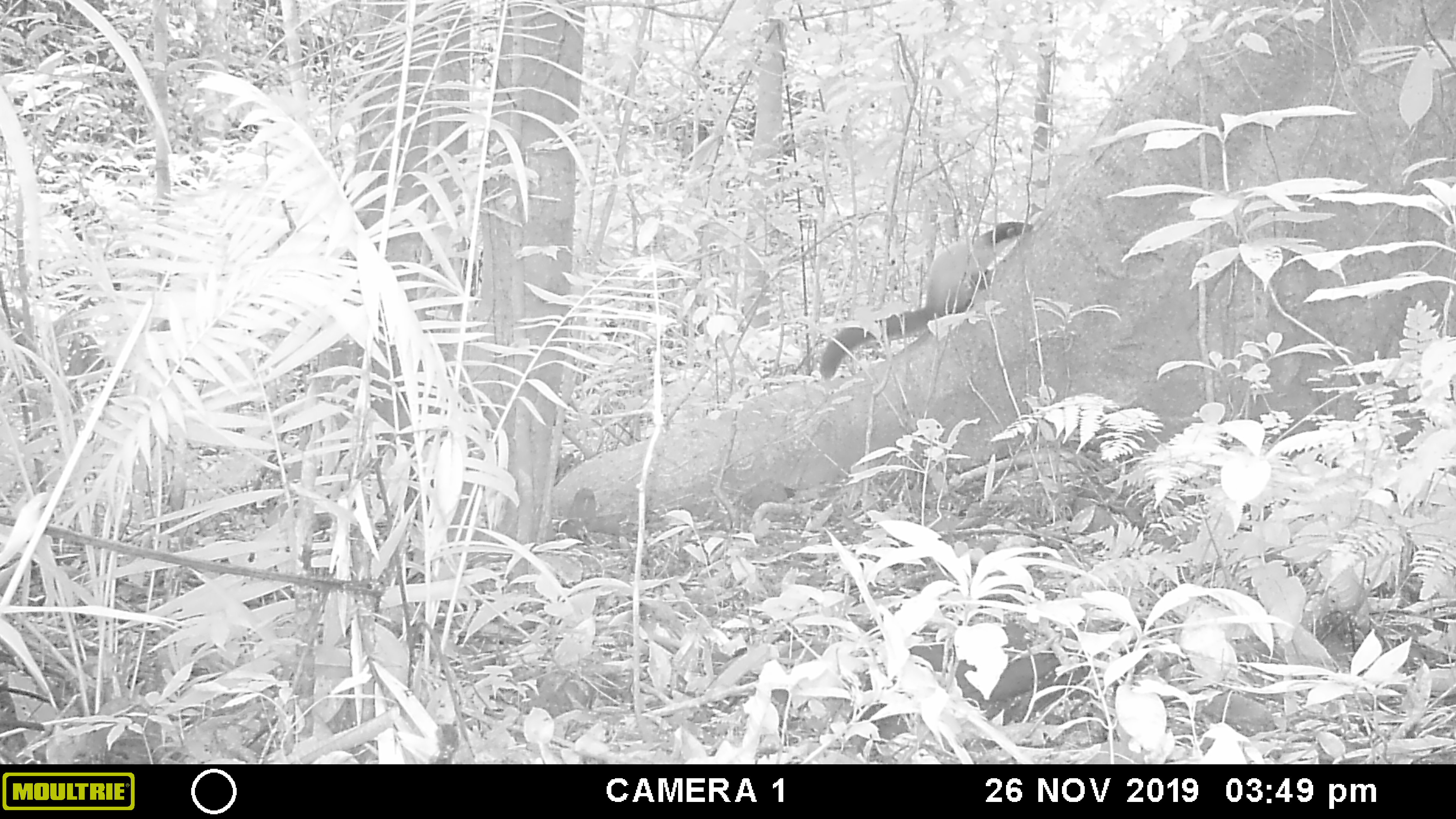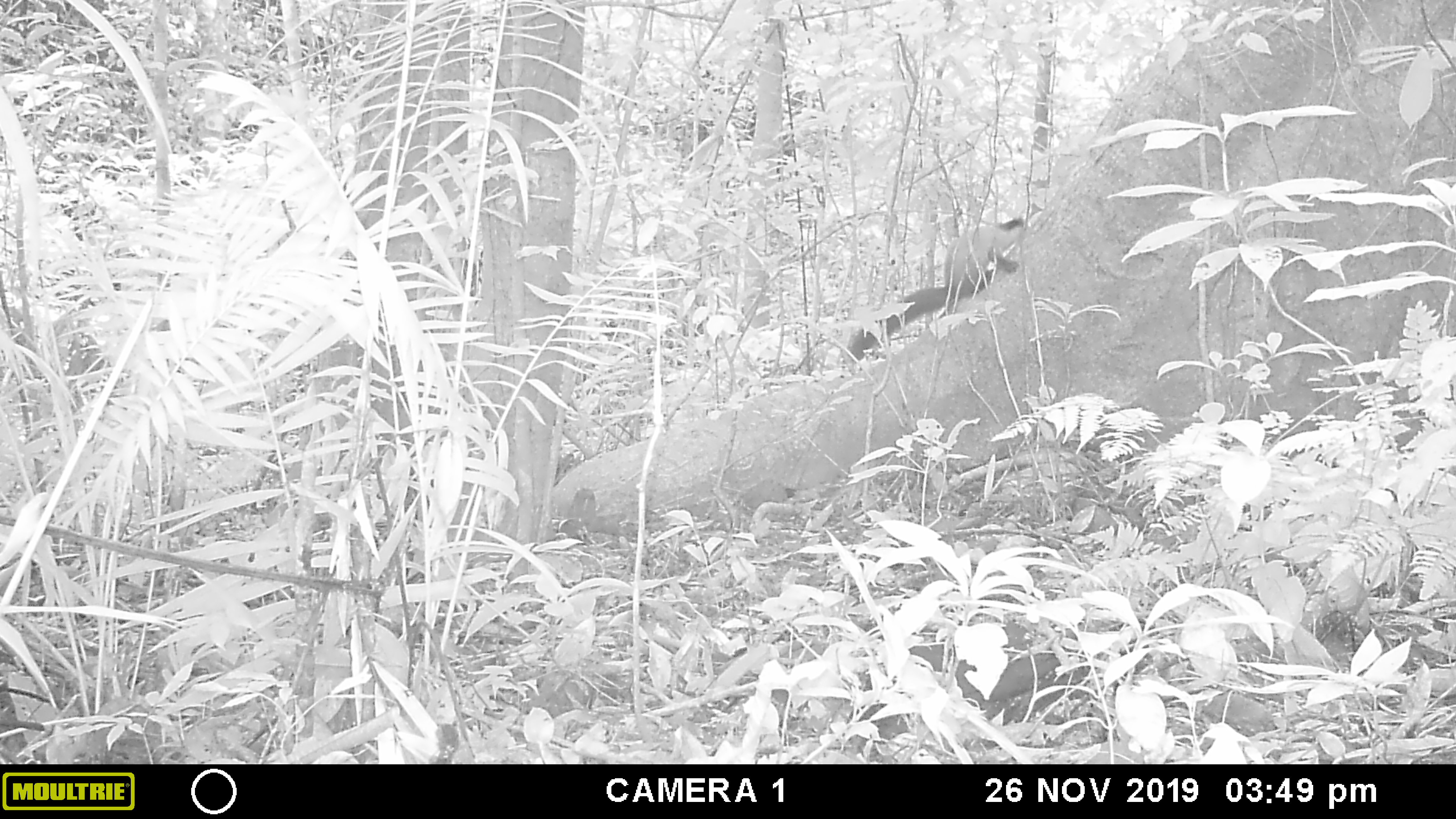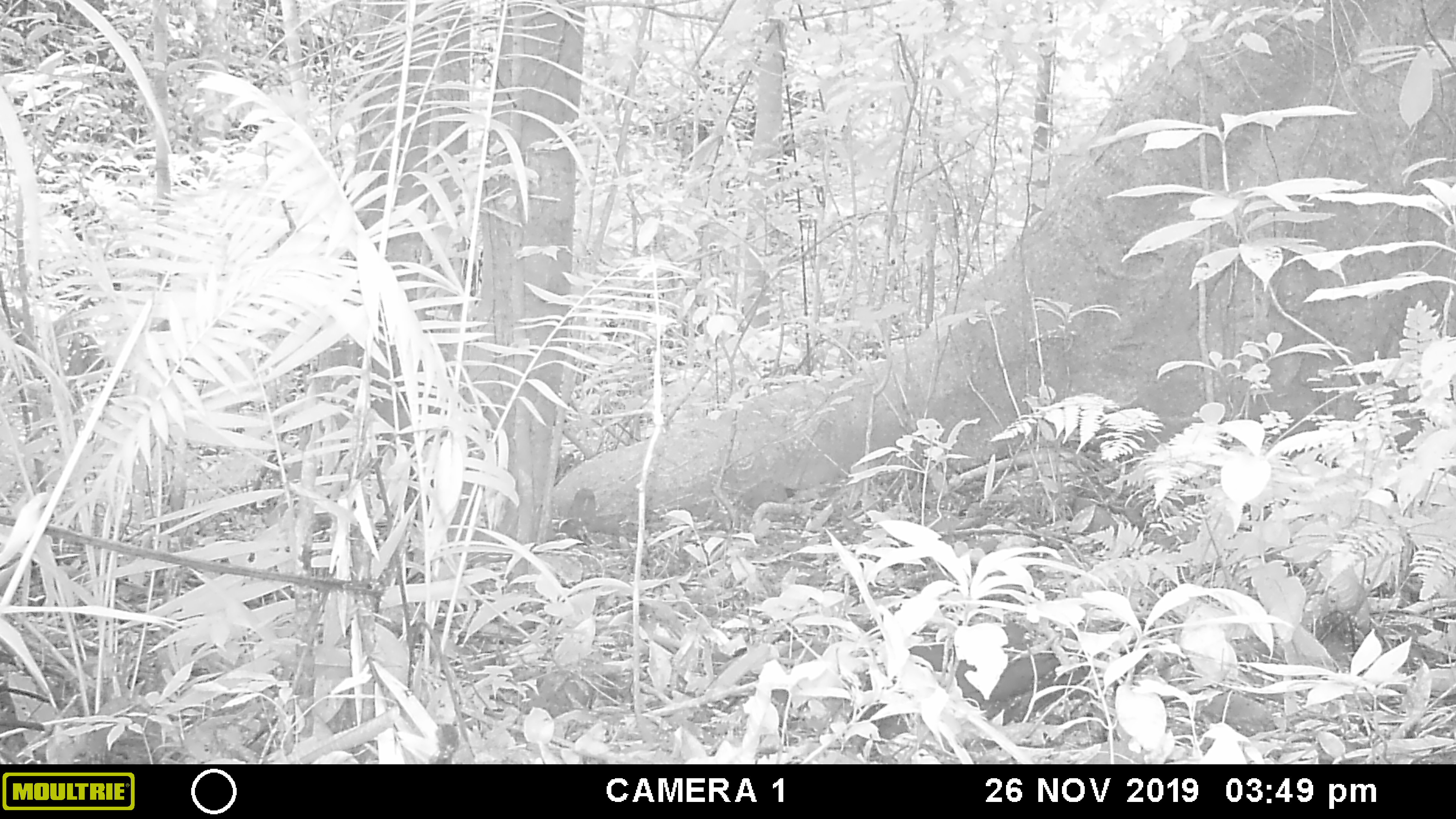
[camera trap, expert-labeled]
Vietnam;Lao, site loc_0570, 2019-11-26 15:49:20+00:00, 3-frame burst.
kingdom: Animalia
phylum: Chordata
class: Mammalia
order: Carnivora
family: Mustelidae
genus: Martes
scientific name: Martes flavigula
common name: yellow-throated marten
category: yellow throated marten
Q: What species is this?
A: Yellow throated marten (yellow-throated marten) (Martes flavigula).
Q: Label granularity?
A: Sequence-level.